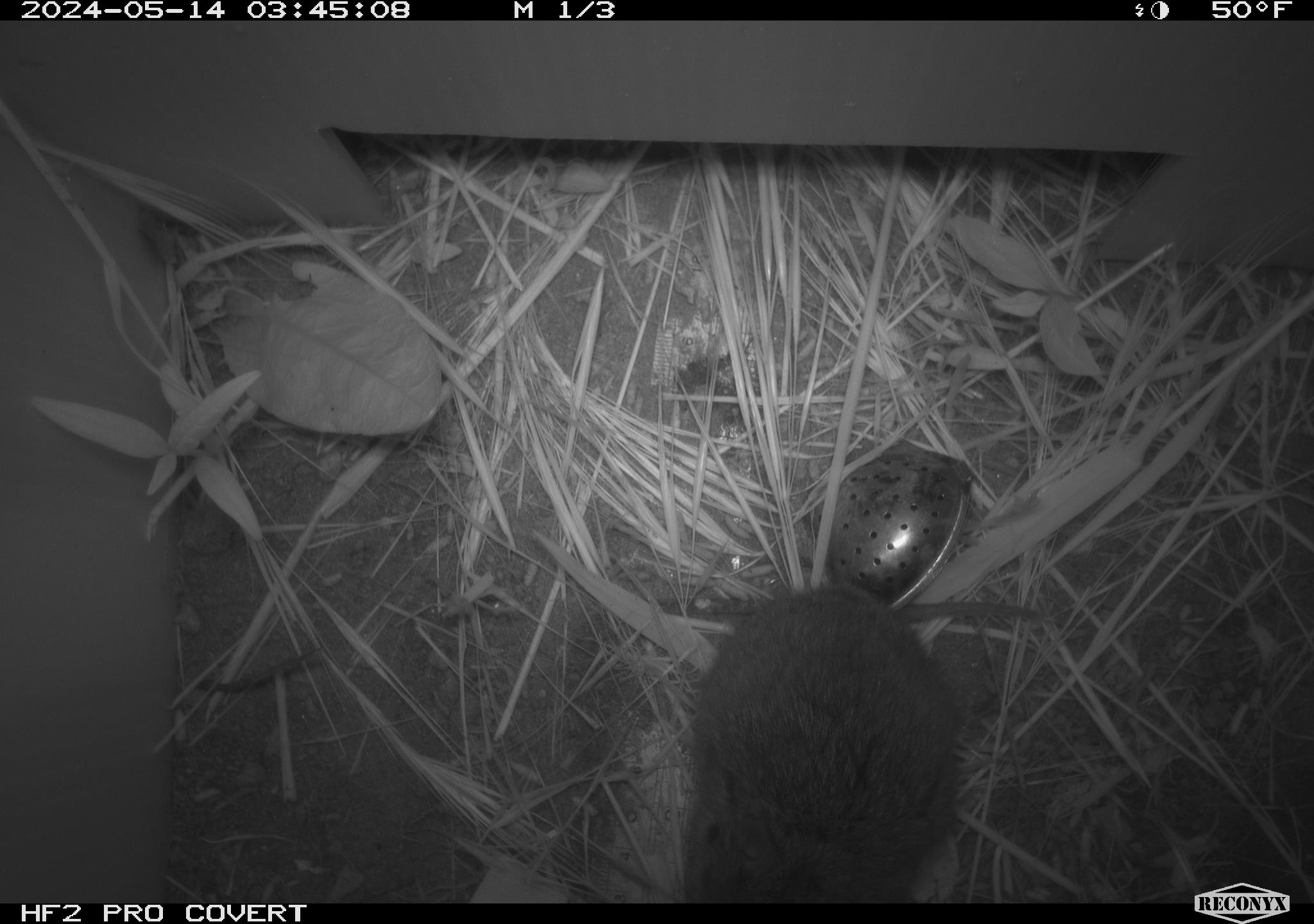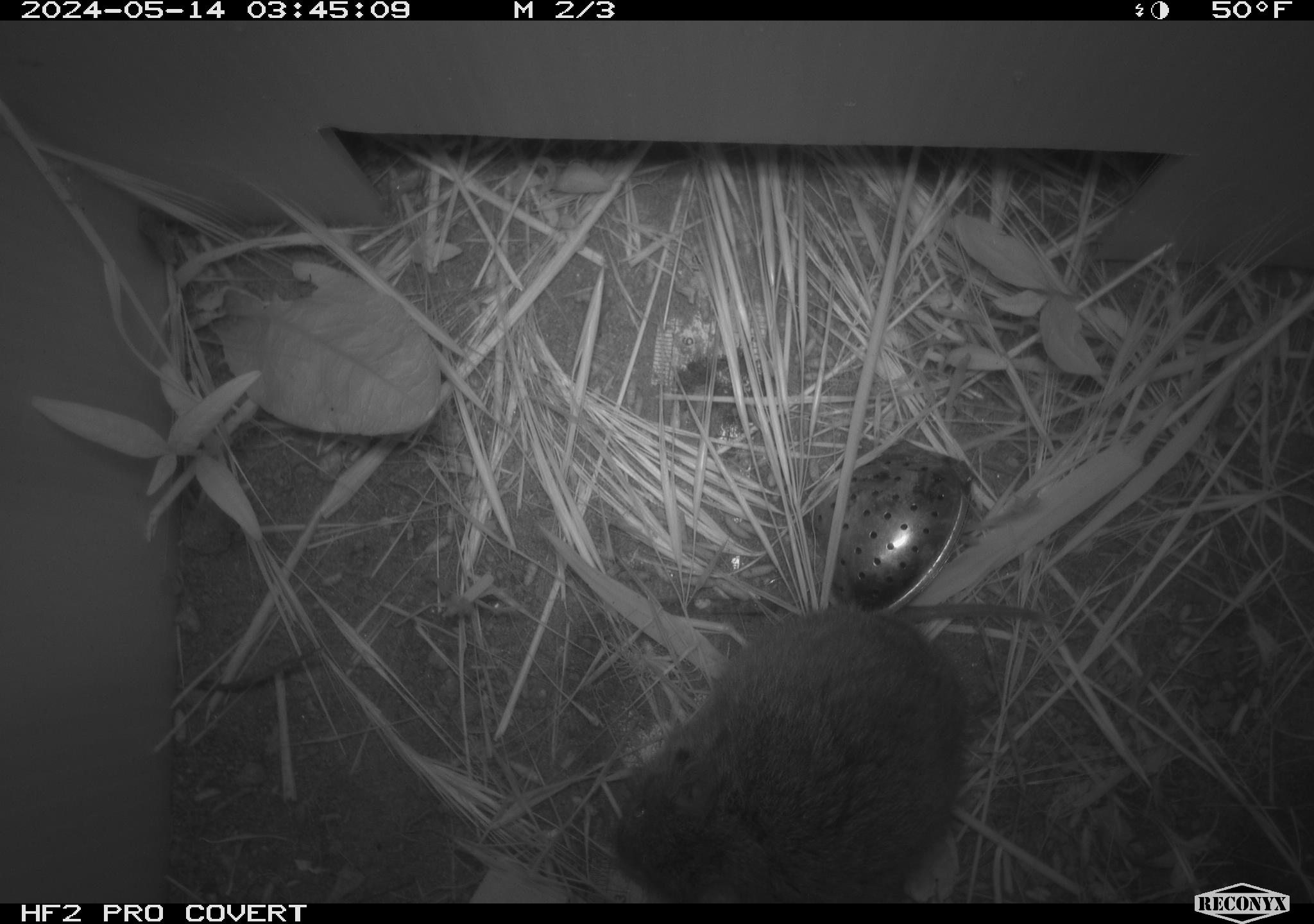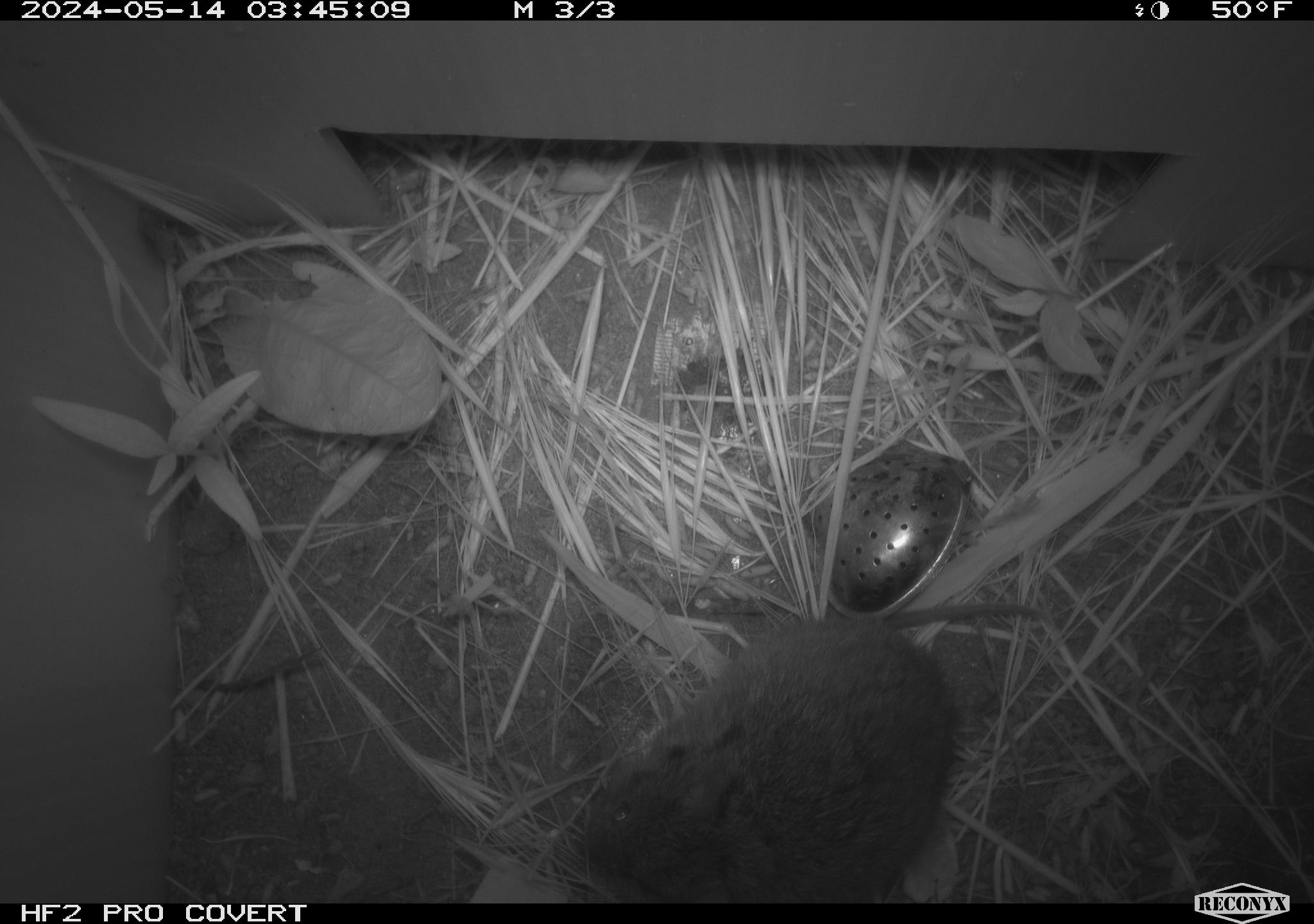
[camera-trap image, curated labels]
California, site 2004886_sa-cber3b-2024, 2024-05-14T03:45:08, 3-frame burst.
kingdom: Animalia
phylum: Chordata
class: Mammalia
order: Rodentia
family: Cricetidae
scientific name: Arvicolinae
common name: voles, lemmings, and muskrats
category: arvicolinae subfamily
Arvicolinae subfamily (voles, lemmings, and muskrats) (Arvicolinae).